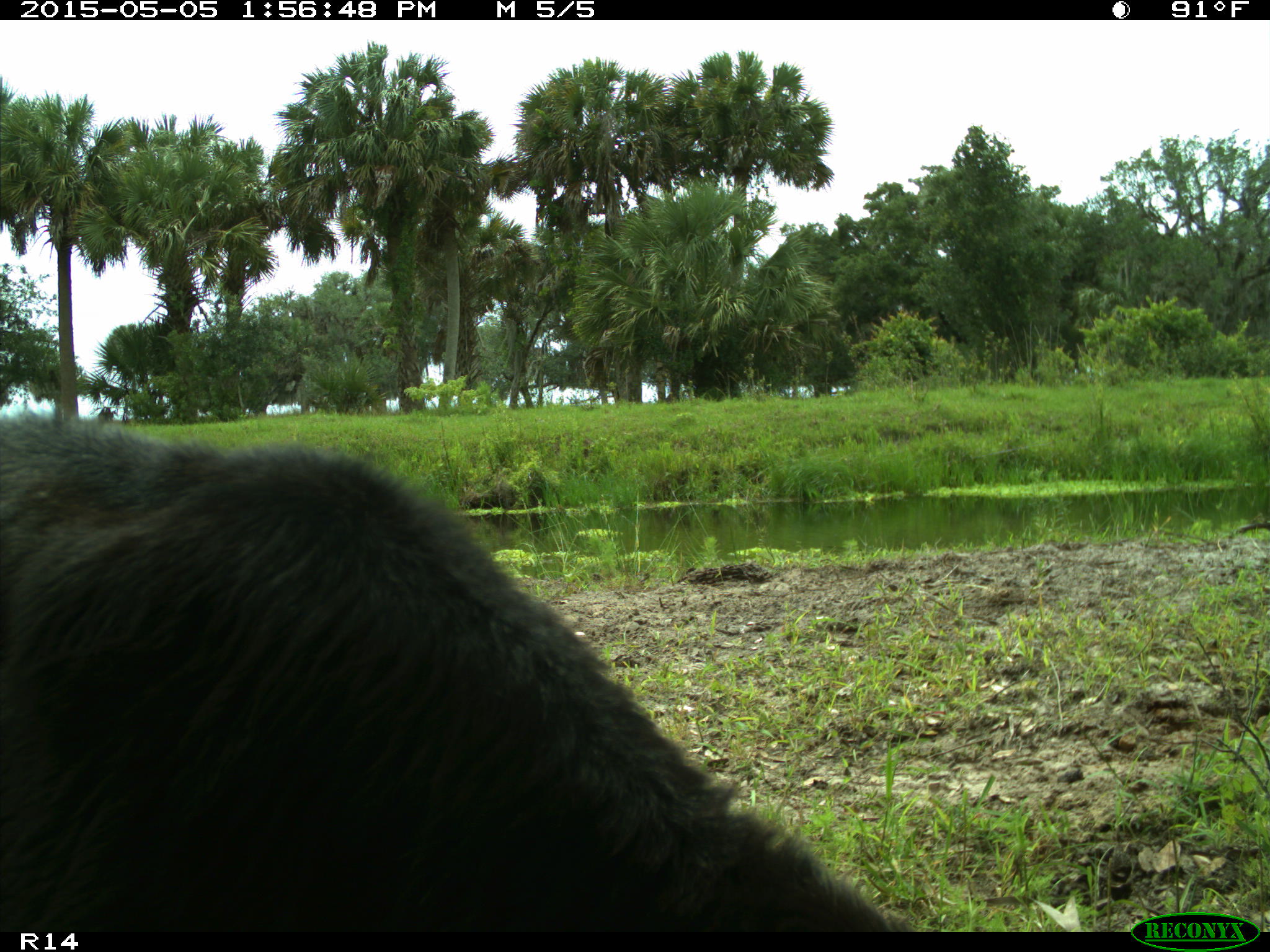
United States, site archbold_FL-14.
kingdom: Animalia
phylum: Chordata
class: Mammalia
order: Artiodactyla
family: Bovidae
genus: Bos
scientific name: Bos taurus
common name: domestic cow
Bos taurus (domestic cow).